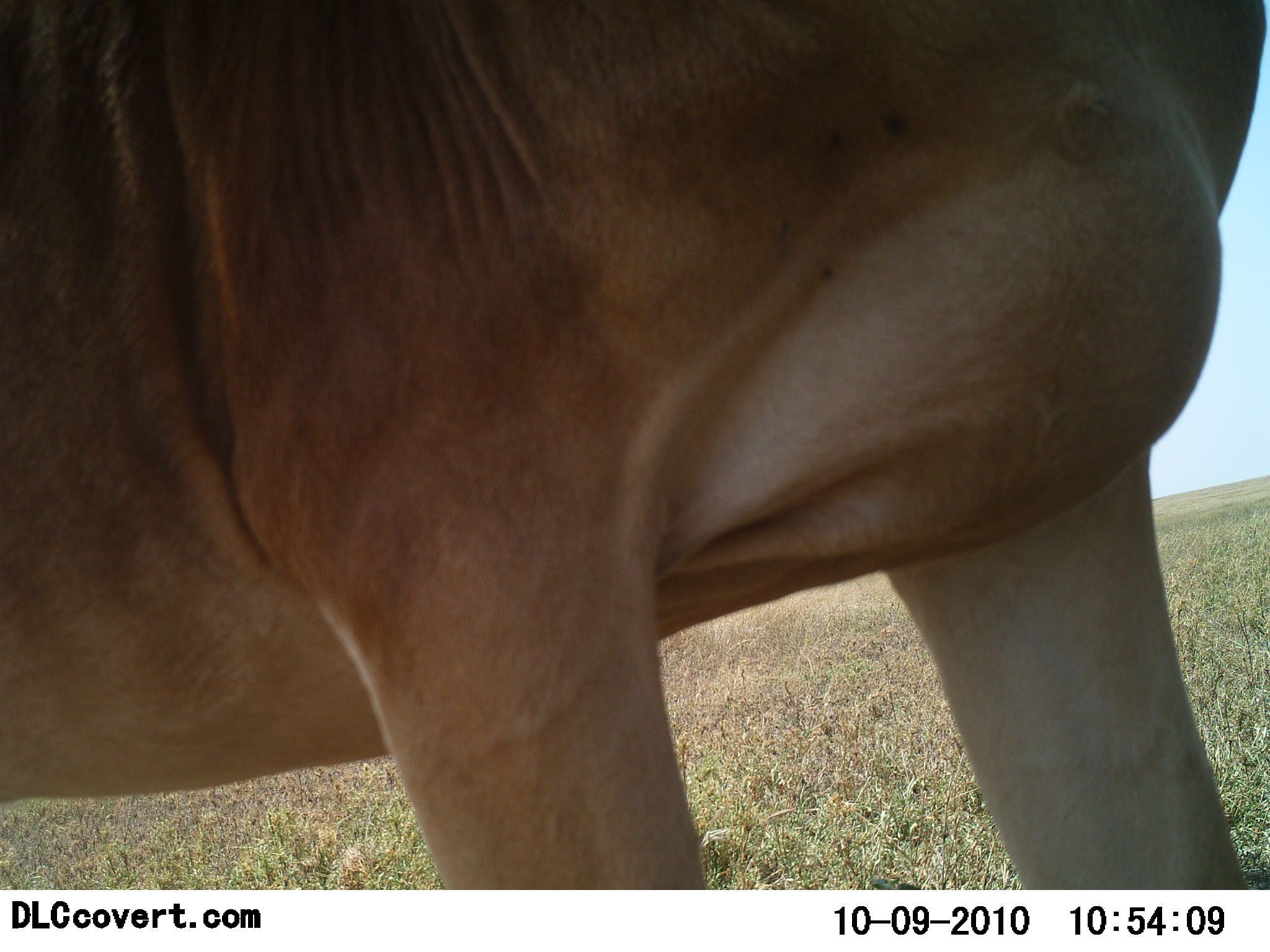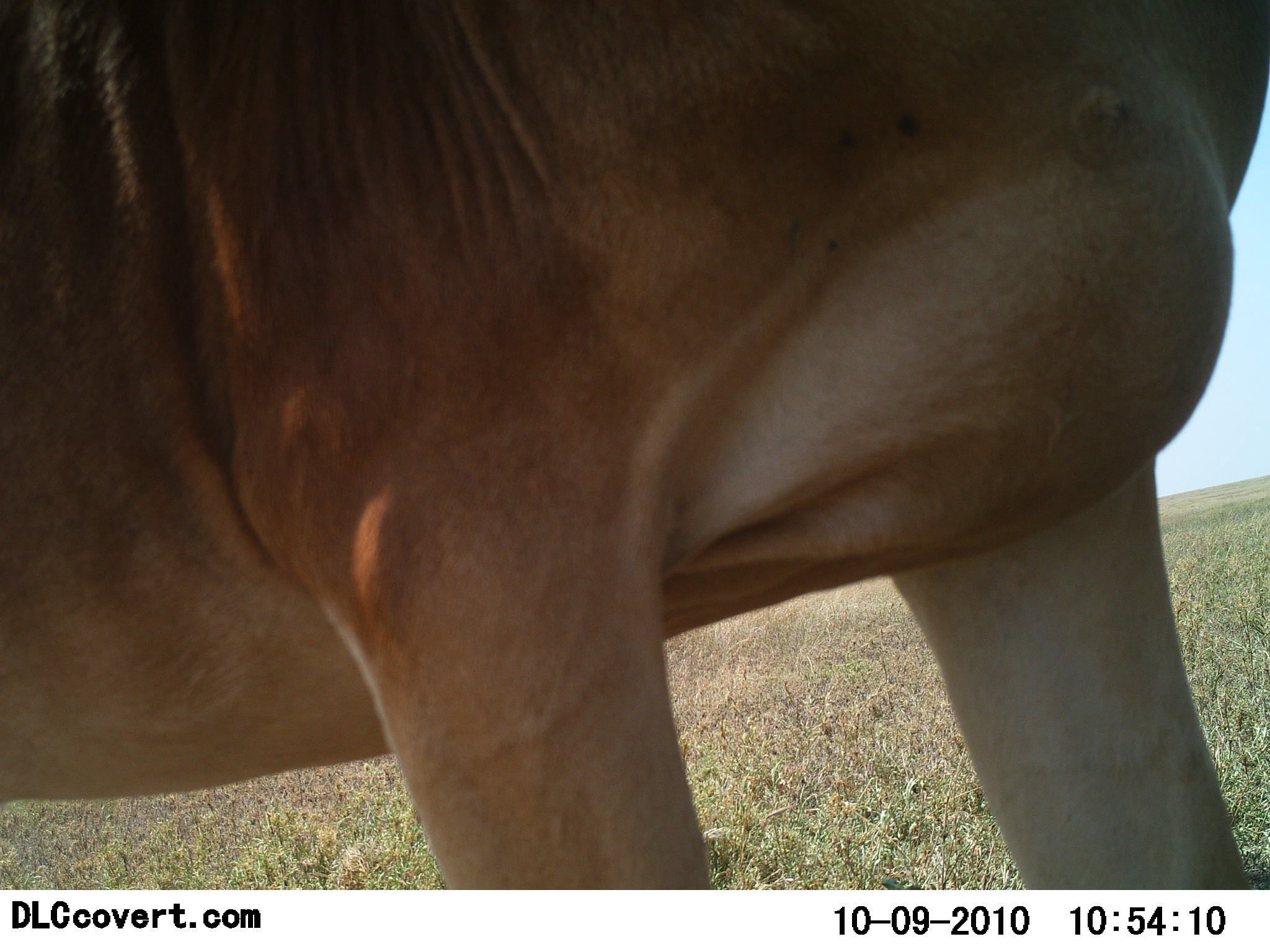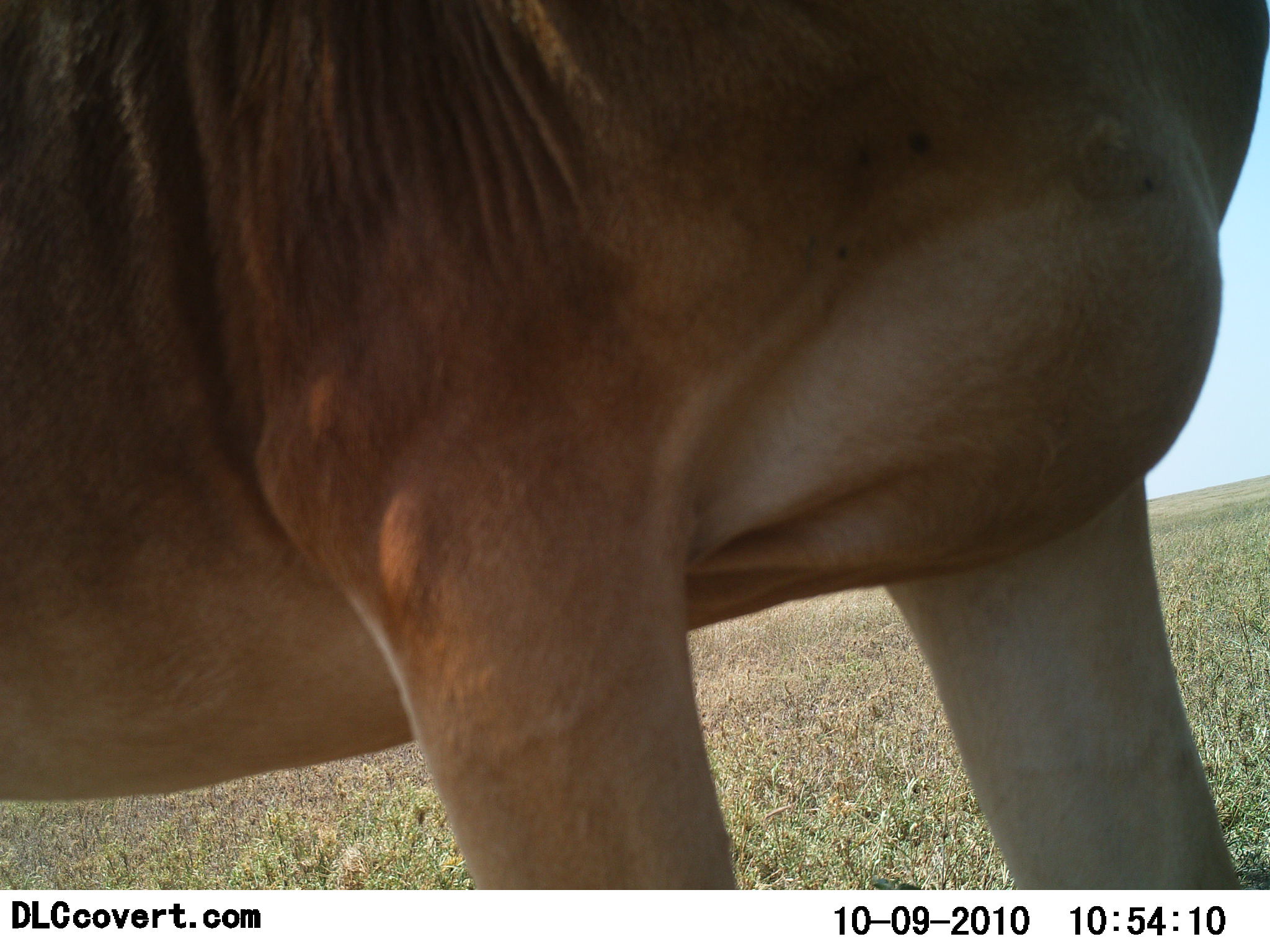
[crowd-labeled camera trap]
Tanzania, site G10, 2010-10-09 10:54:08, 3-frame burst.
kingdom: Animalia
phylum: Chordata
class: Mammalia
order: Artiodactyla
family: Bovidae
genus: Alcelaphus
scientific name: Alcelaphus buselaphus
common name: hartebeest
Hartebeest (Alcelaphus buselaphus), count 1. Behavior (volunteer vote fractions): standing 100%, resting 6%, moving 0%, interacting 0%. Young present (vote fraction): 0%. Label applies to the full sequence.